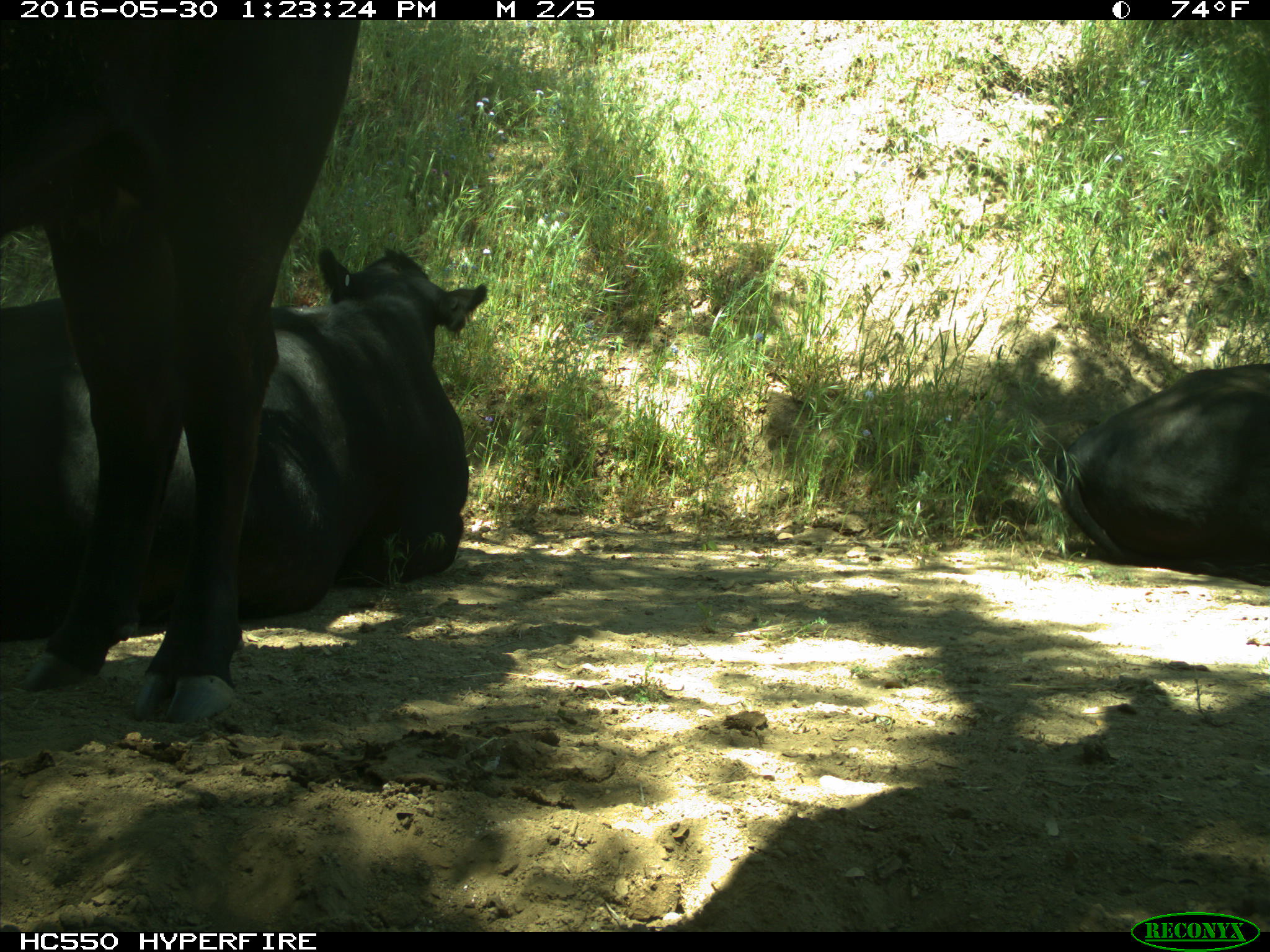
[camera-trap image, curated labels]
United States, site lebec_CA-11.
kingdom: Animalia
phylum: Chordata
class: Mammalia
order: Artiodactyla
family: Bovidae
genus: Bos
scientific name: Bos taurus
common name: domestic cow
Bos taurus (domestic cow).